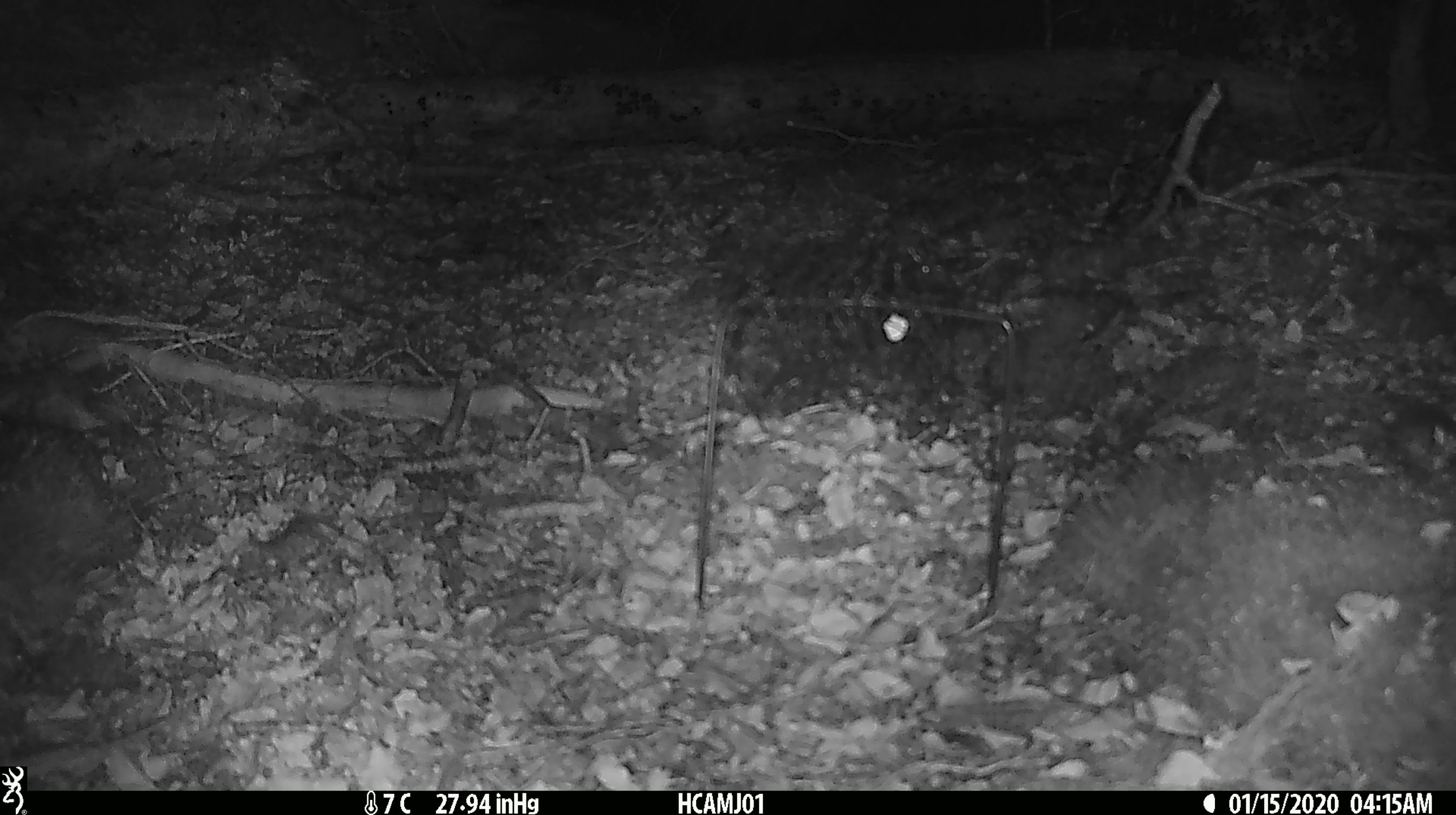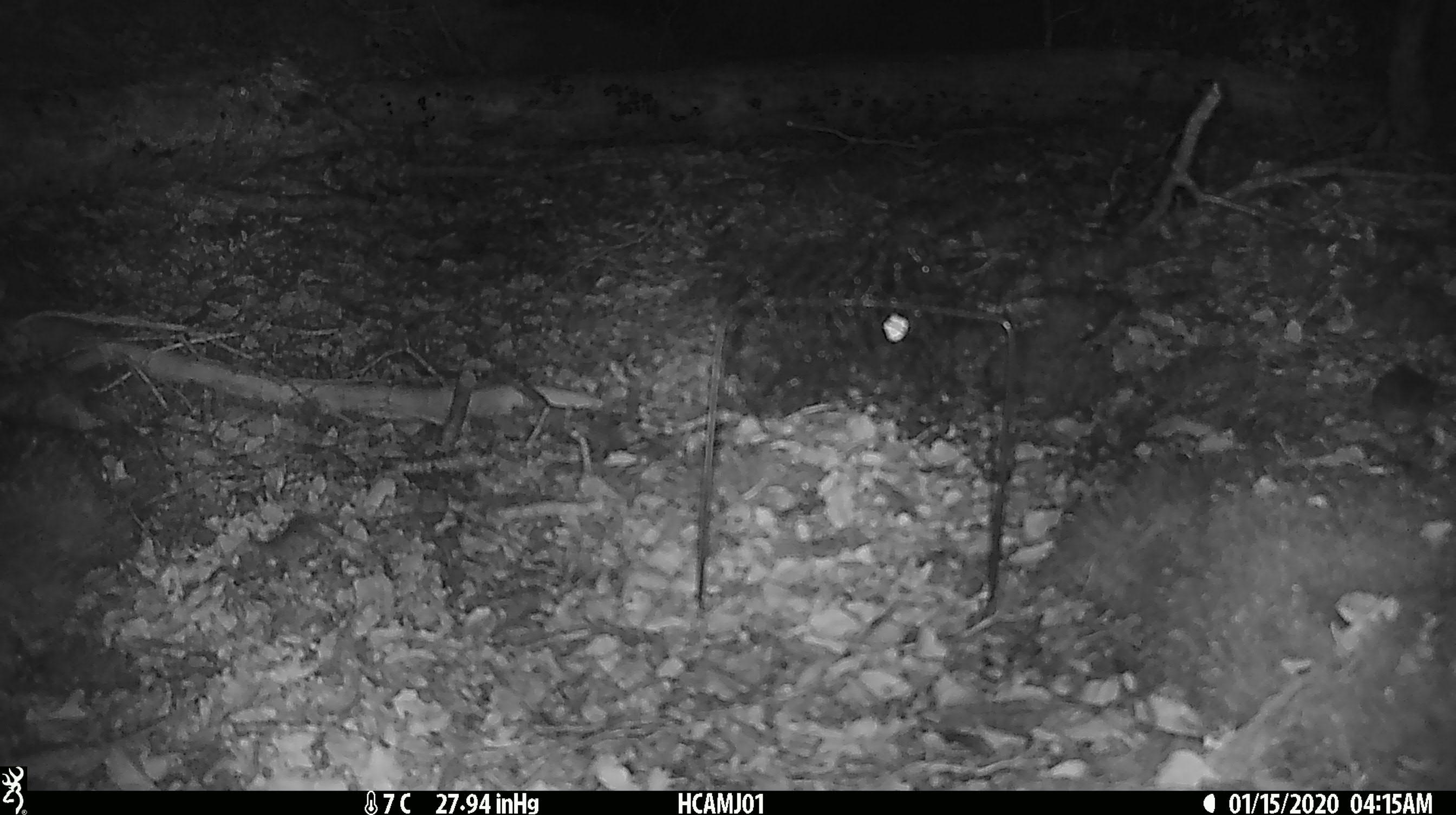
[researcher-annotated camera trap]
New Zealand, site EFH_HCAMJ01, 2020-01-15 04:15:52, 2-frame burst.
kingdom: Animalia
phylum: Chordata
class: Mammalia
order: Rodentia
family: Muridae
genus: Mus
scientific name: Mus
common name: mouse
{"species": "mouse (Mus)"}